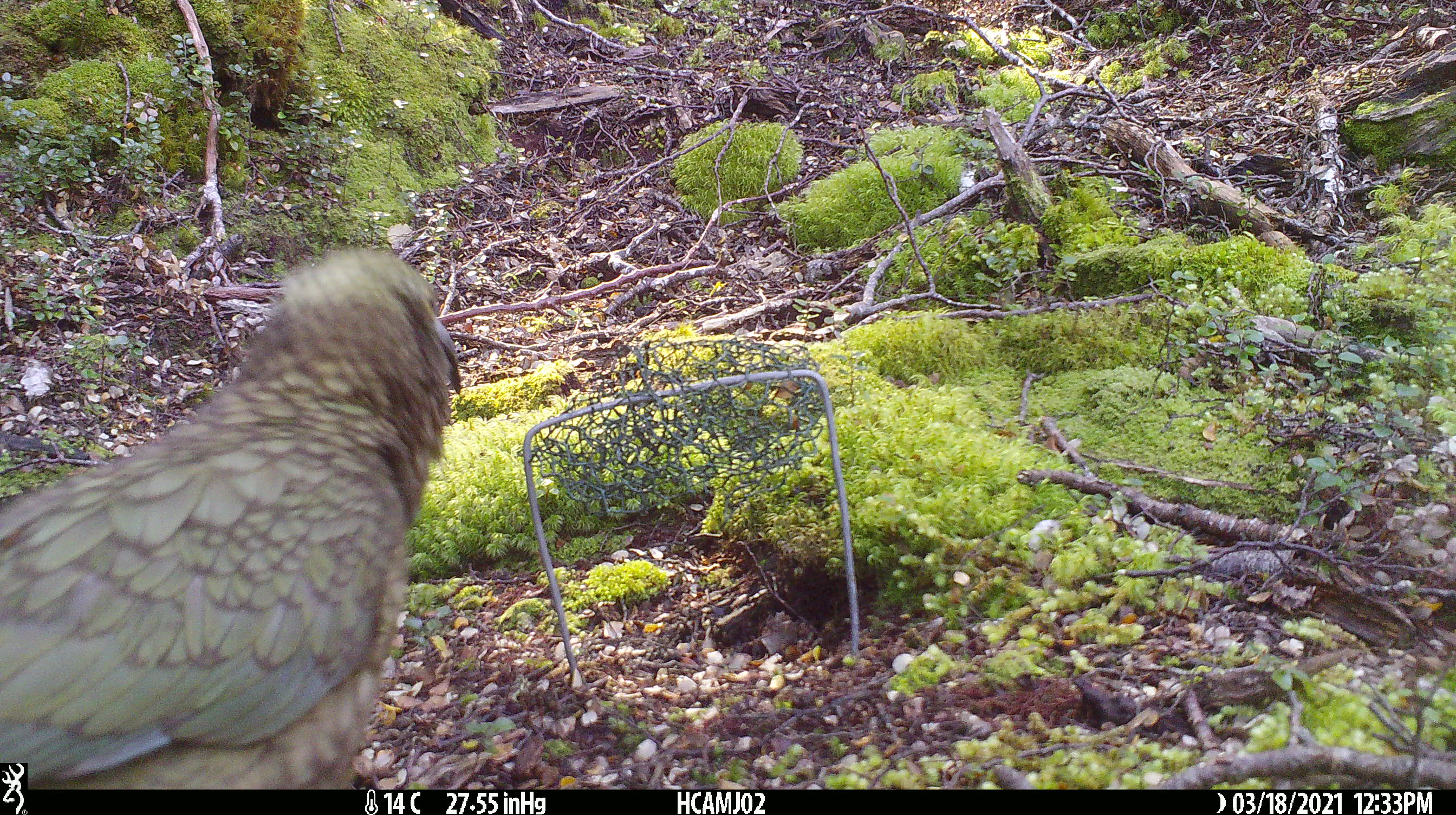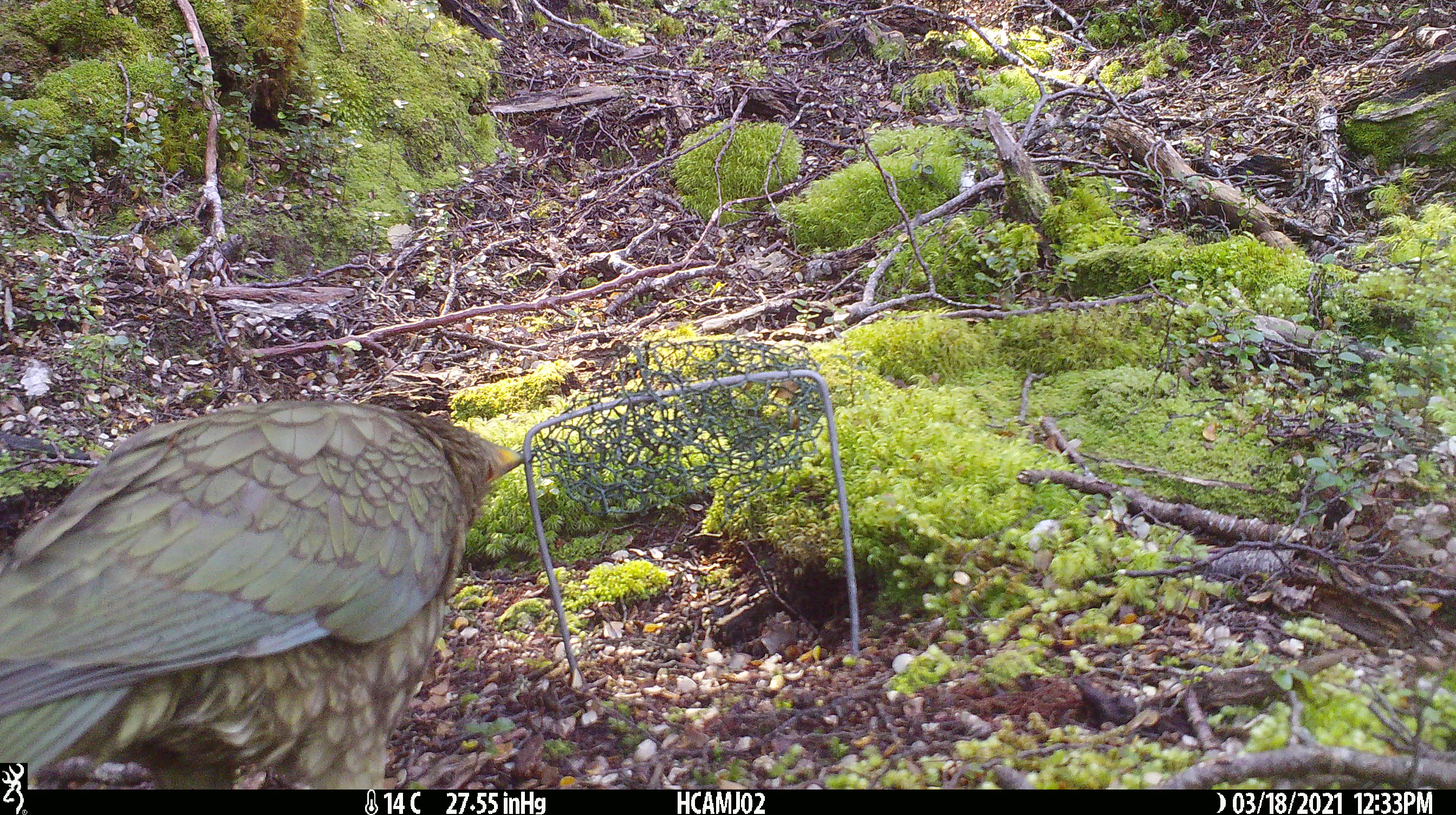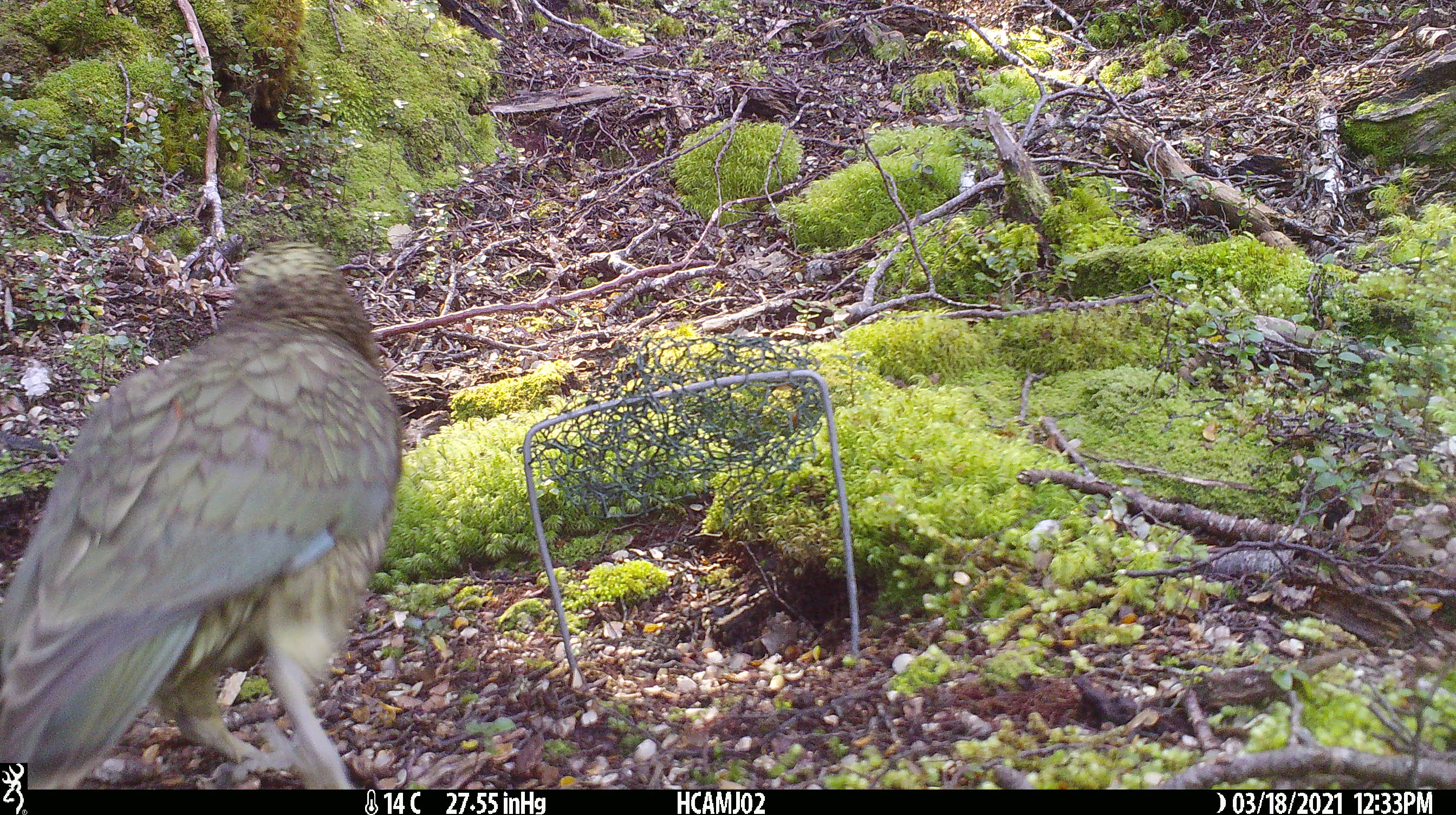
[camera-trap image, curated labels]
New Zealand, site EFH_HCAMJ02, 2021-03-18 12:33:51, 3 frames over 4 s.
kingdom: Animalia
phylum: Chordata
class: Aves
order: Psittaciformes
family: Strigopidae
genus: Nestor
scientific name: Nestor notabilis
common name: kea